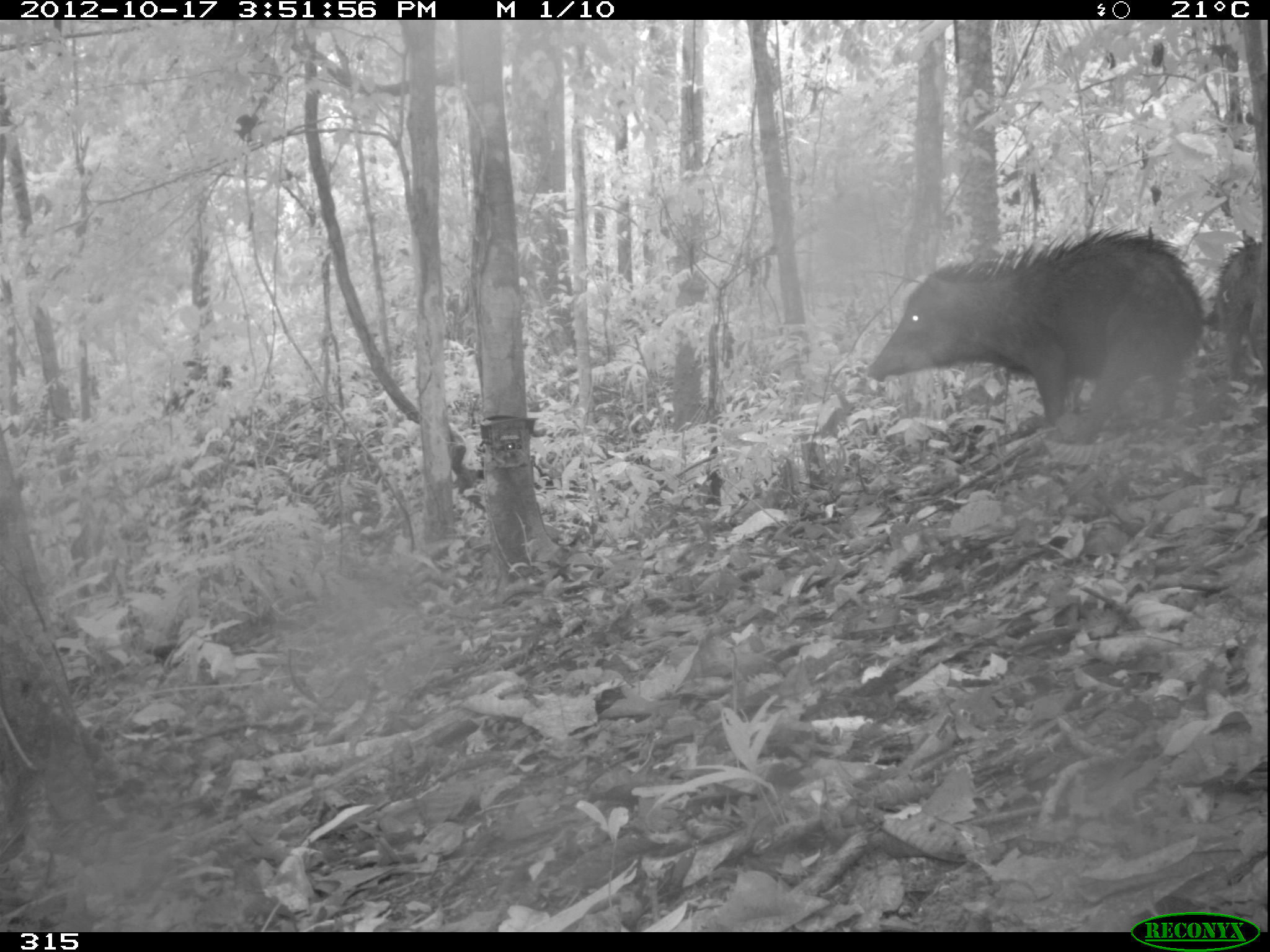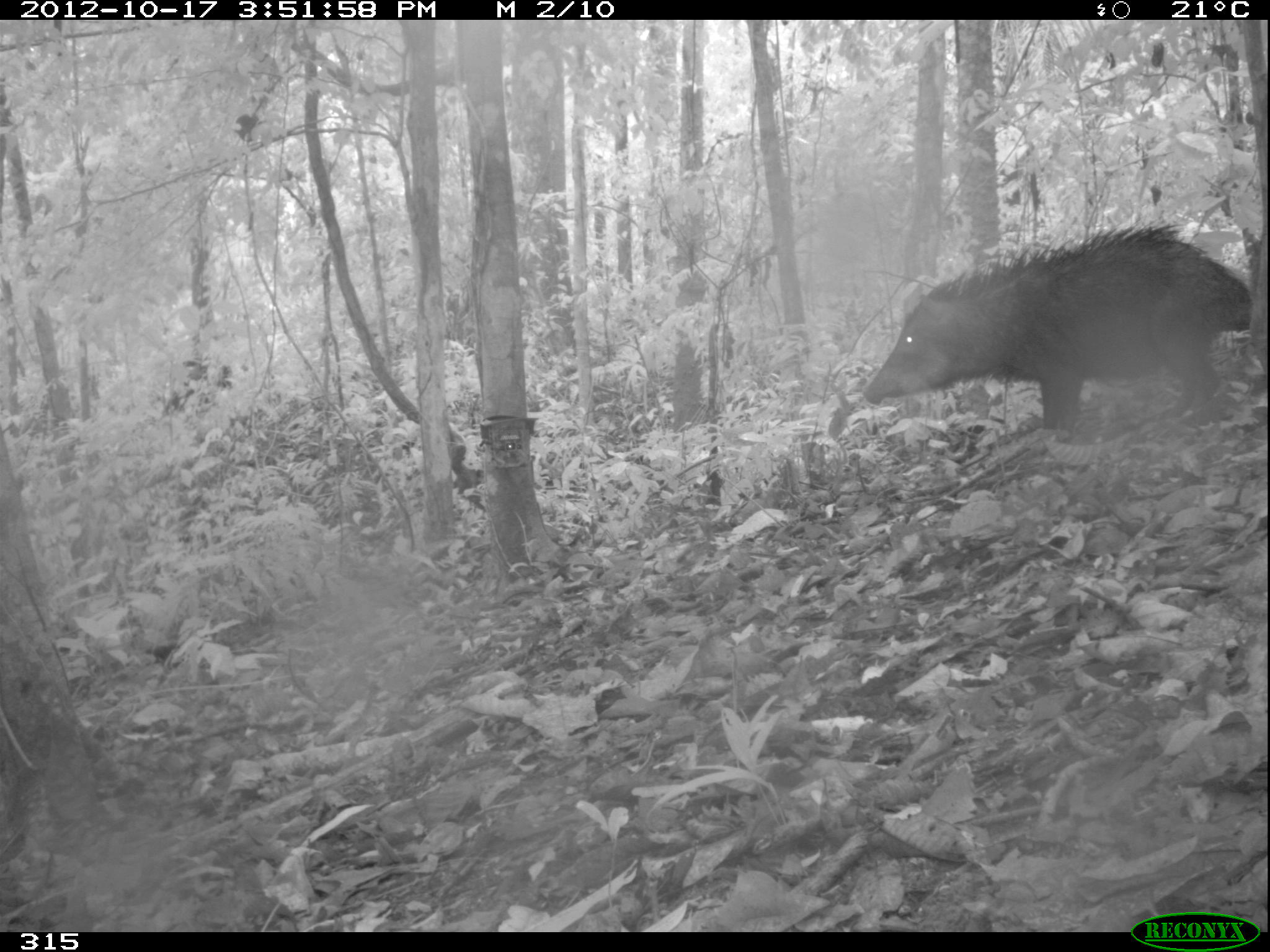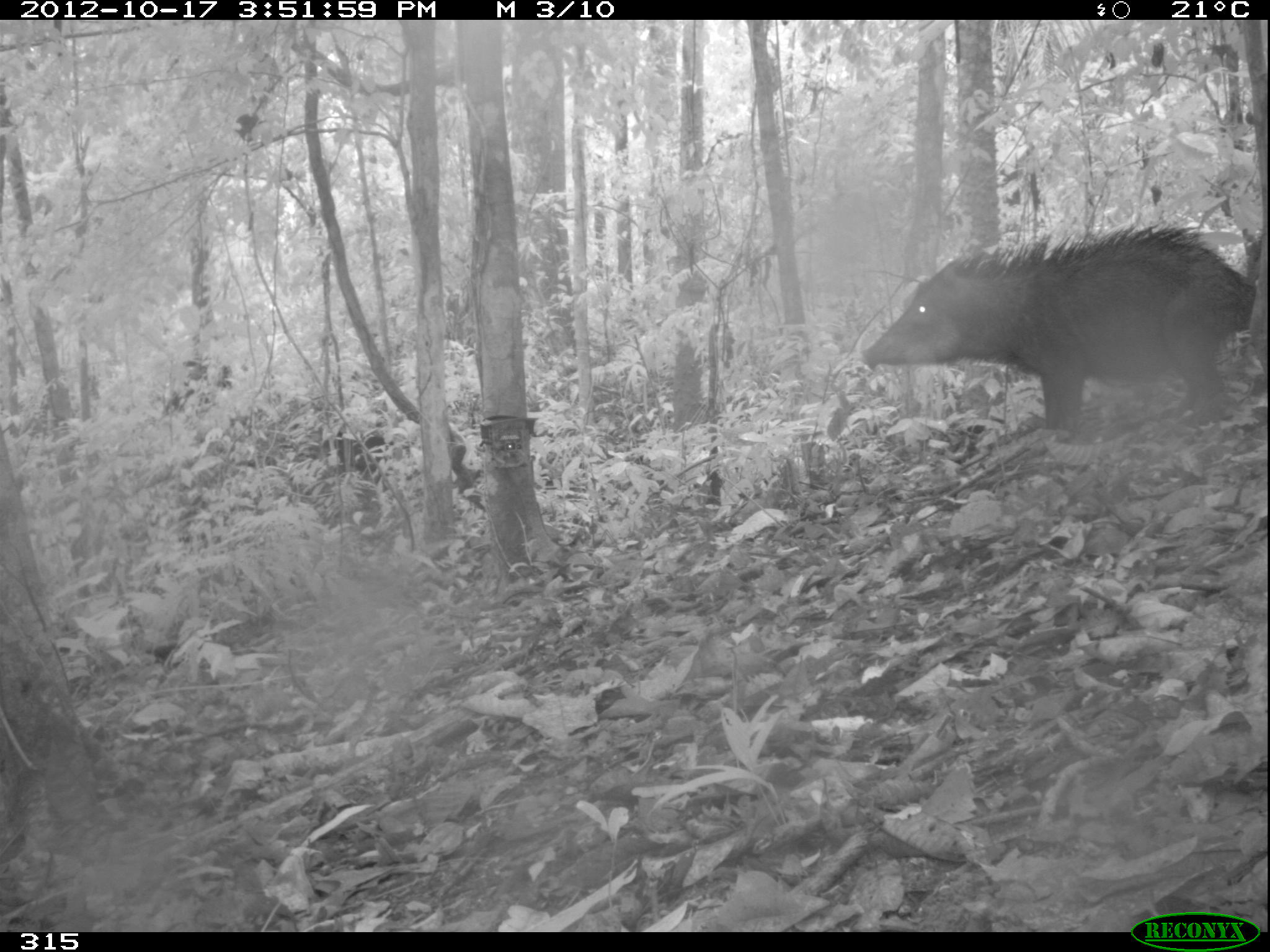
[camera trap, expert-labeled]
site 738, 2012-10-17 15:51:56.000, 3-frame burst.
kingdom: Animalia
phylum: Chordata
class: Mammalia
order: Artiodactyla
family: Tayassuidae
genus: Tayassu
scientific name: Tayassu pecari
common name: white-lipped peccary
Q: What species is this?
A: Tayassu pecari (white-lipped peccary).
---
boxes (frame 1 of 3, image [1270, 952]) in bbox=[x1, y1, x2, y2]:
tayassu pecari: bbox=[864, 226, 1206, 448]; bbox=[1204, 239, 1268, 383]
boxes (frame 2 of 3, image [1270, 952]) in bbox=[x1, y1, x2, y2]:
tayassu pecari: bbox=[860, 220, 1254, 437]